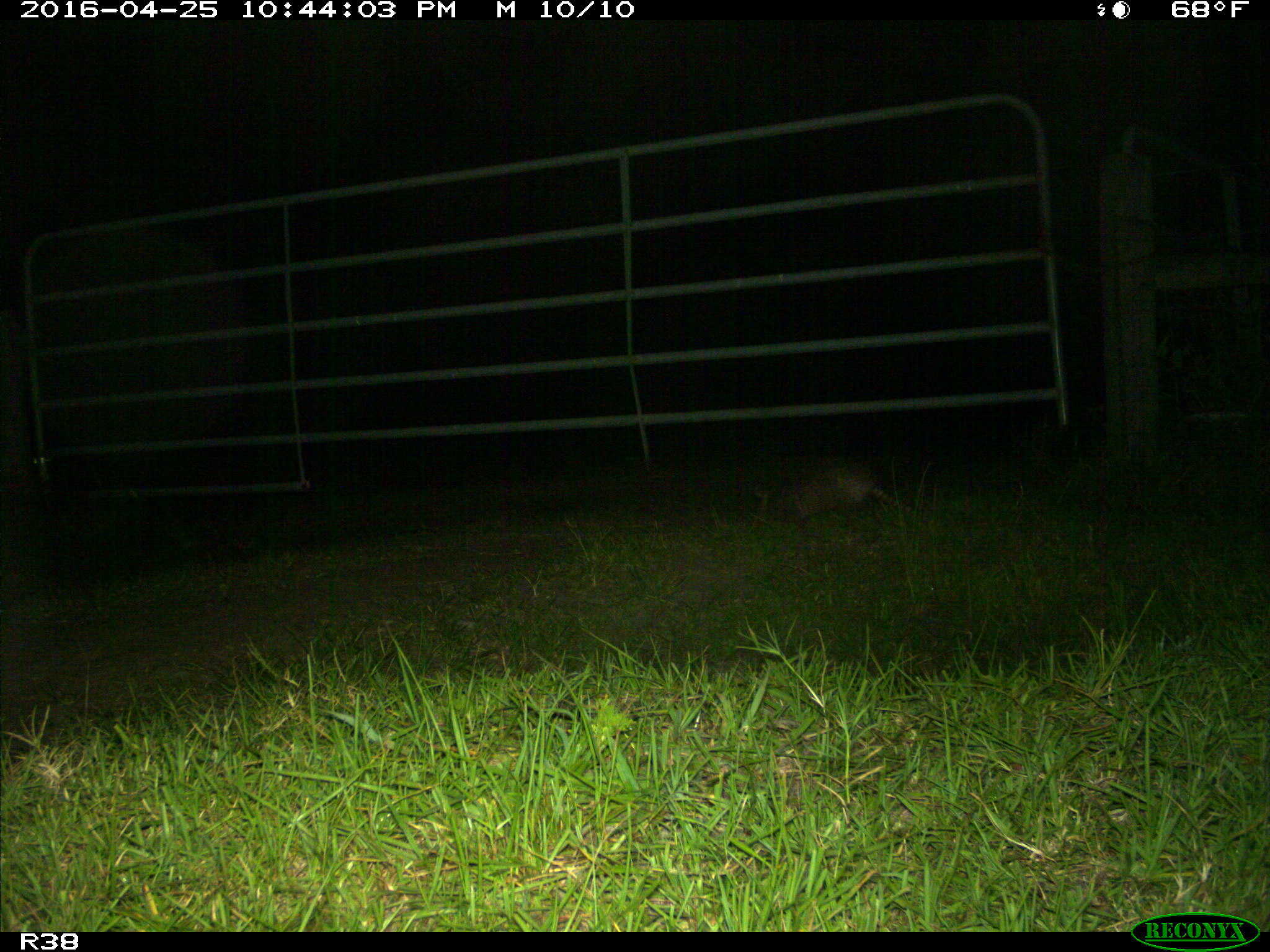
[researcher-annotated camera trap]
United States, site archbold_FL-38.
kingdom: Animalia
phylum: Chordata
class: Mammalia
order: Cingulata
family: Dasypodidae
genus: Dasypus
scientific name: Dasypus novemcinctus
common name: nine-banded armadillo